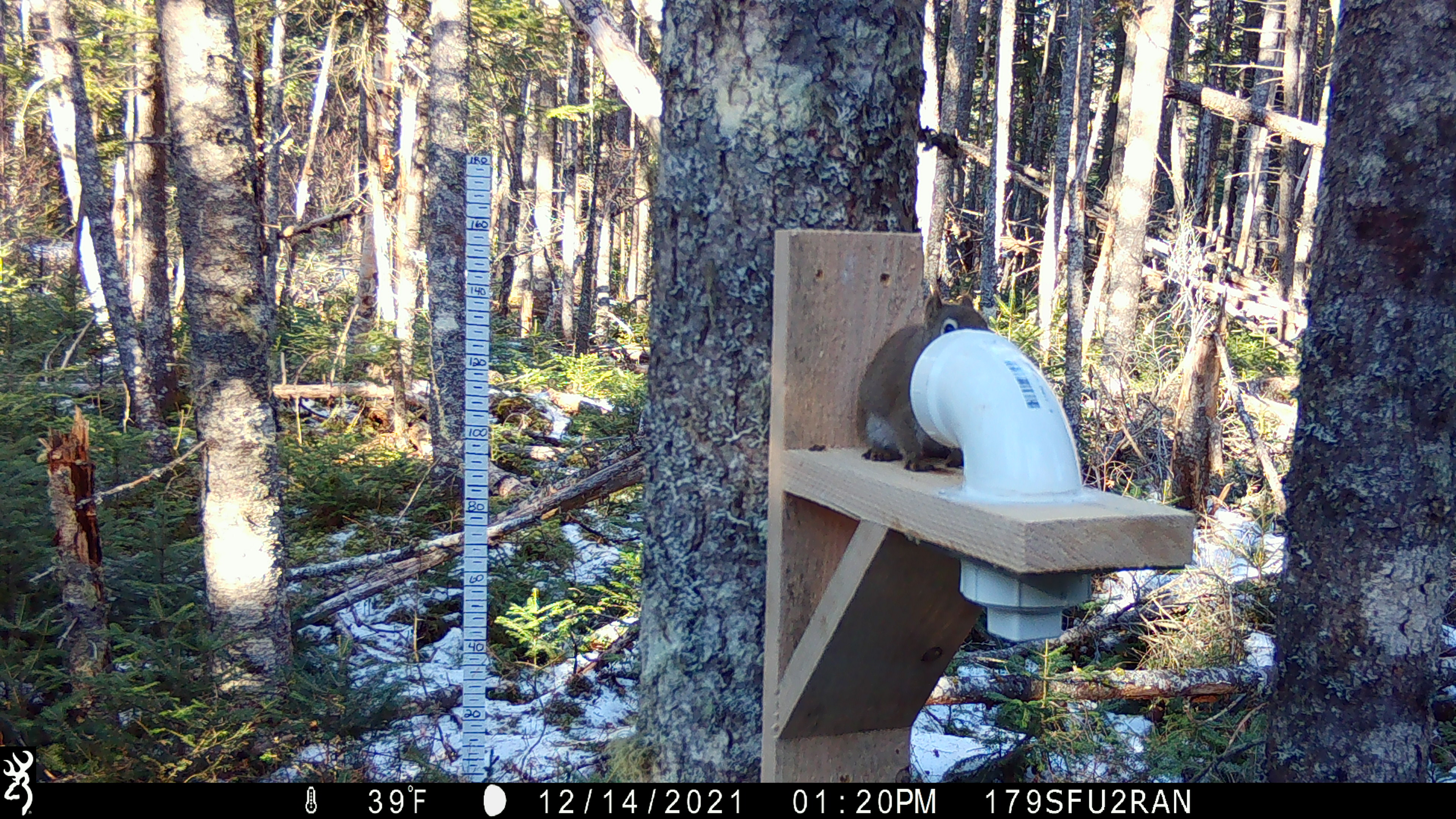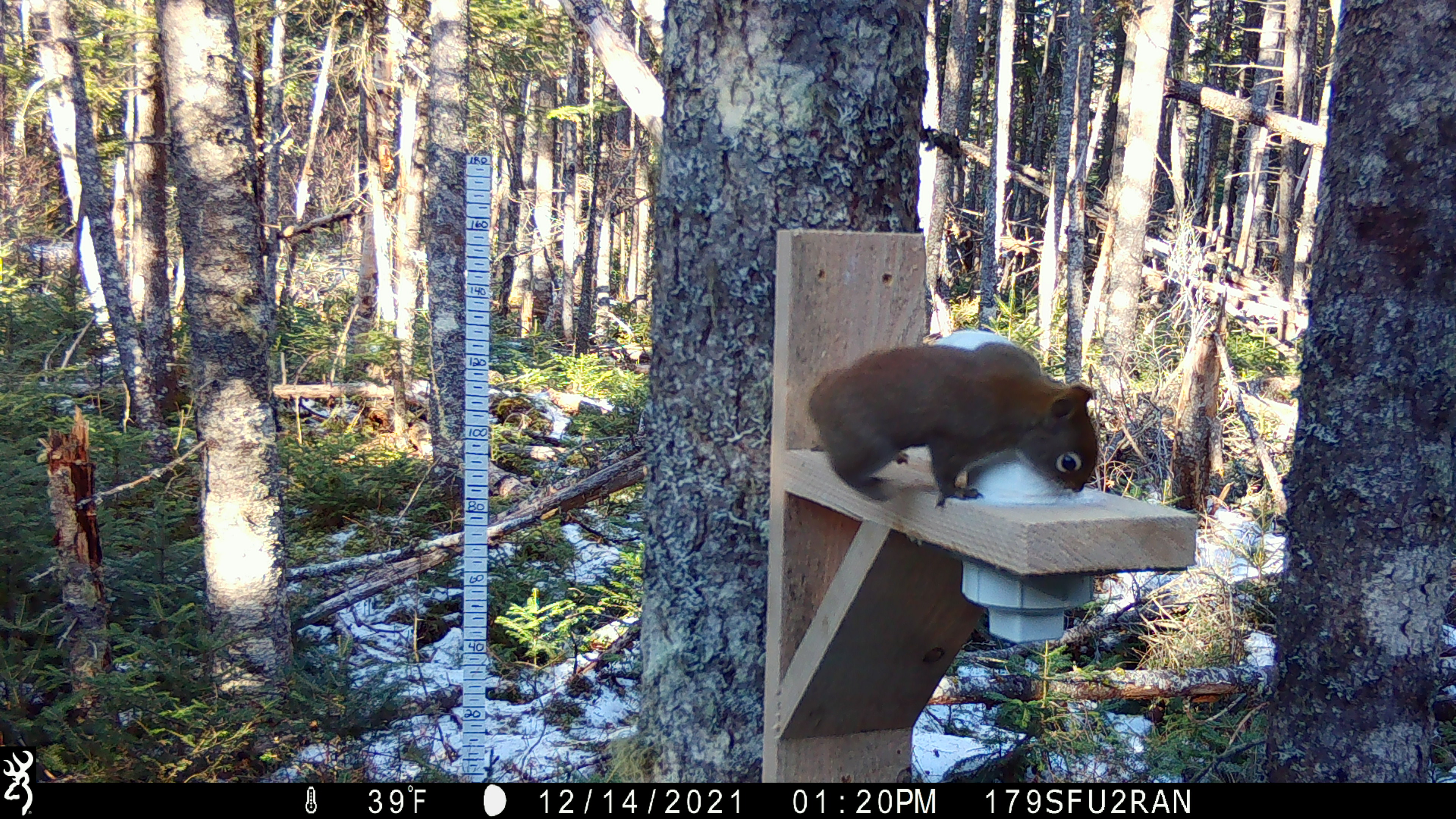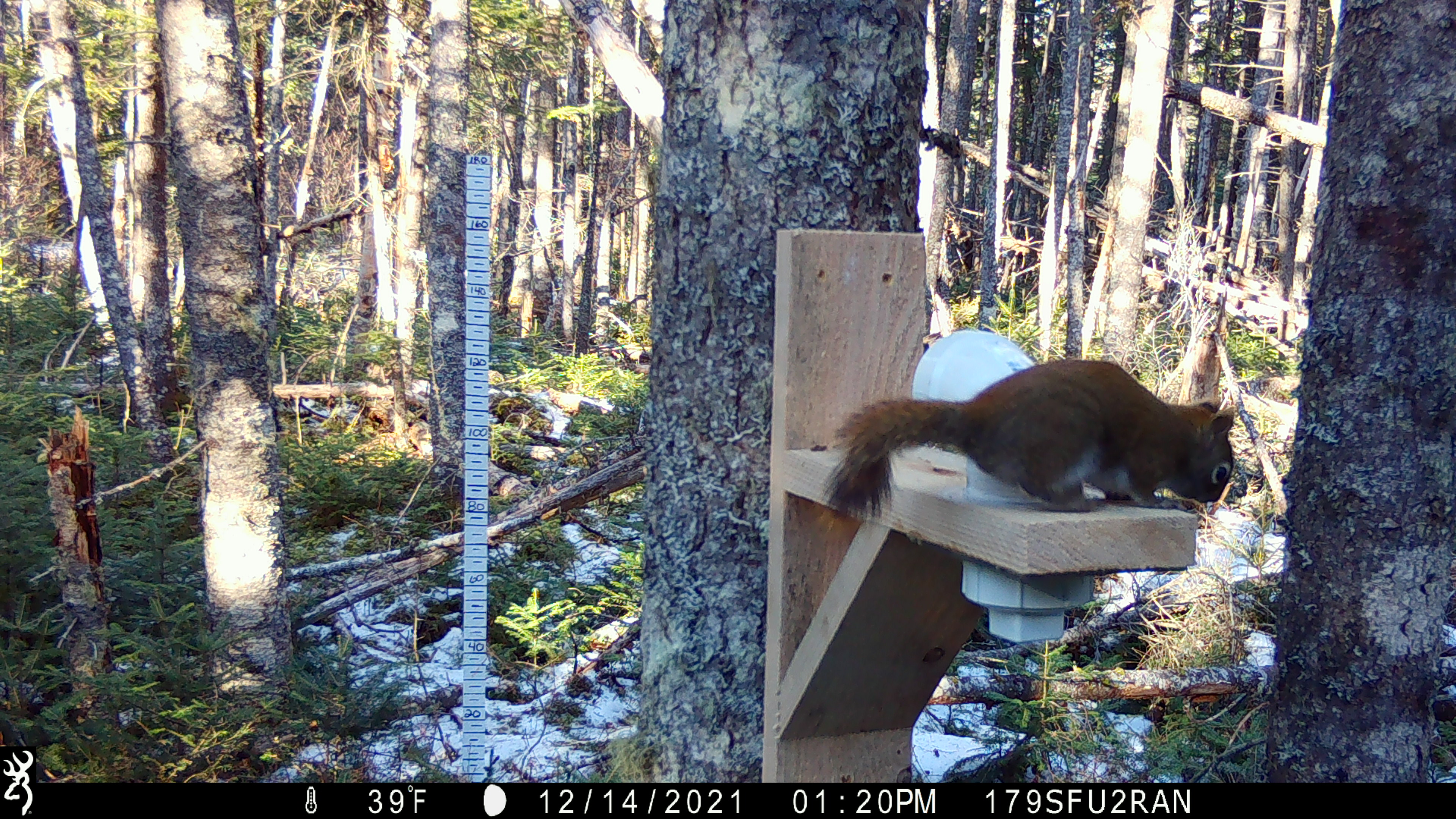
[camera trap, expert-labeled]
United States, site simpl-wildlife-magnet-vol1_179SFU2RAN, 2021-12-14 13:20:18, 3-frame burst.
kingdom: Animalia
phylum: Chordata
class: Mammalia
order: Rodentia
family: Sciuridae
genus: Tamiasciurus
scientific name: Tamiasciurus hudsonicus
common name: red squirrel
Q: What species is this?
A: Red squirrel (Tamiasciurus hudsonicus).